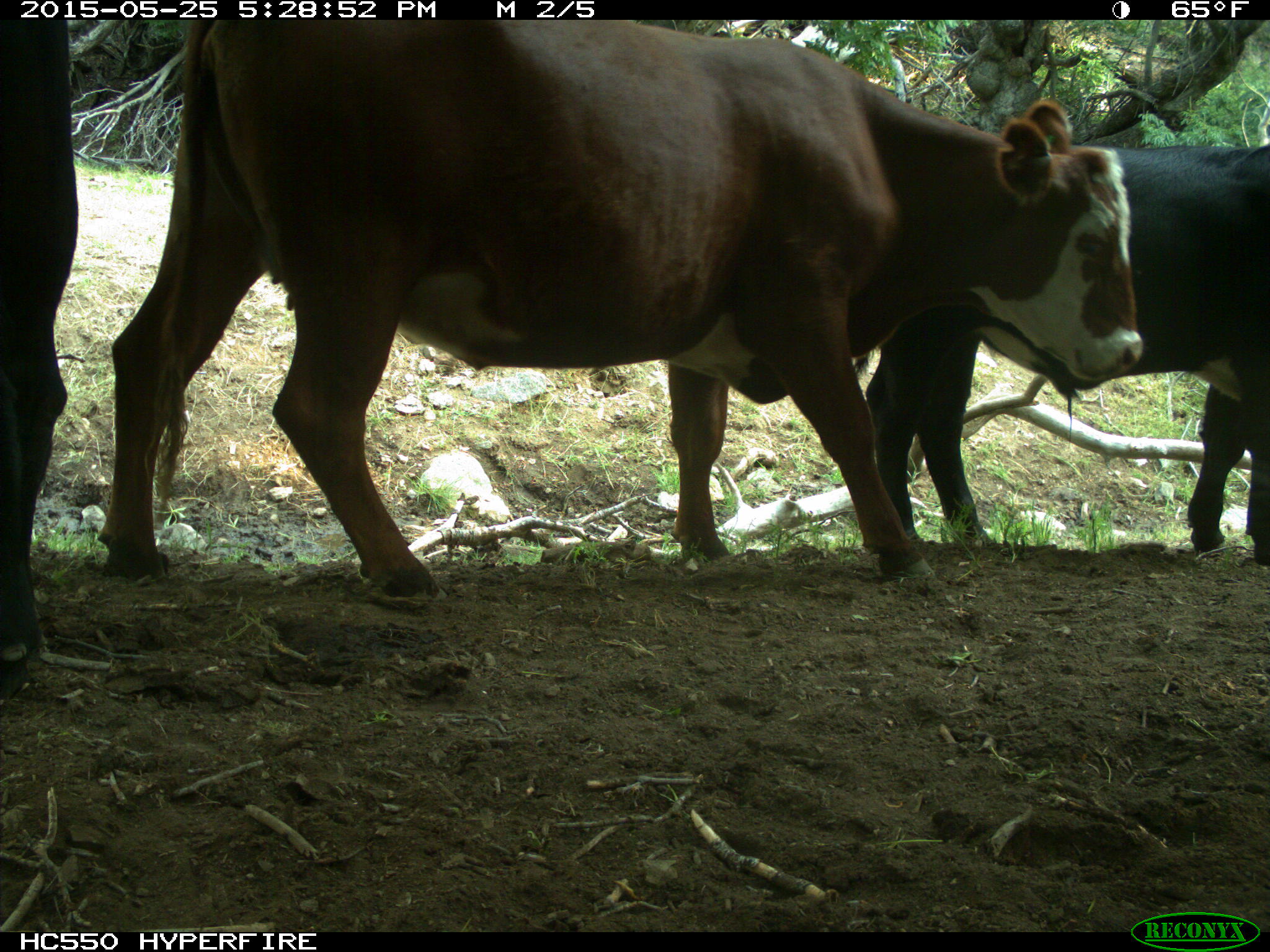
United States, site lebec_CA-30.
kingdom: Animalia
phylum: Chordata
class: Mammalia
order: Artiodactyla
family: Bovidae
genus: Bos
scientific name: Bos taurus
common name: domestic cow